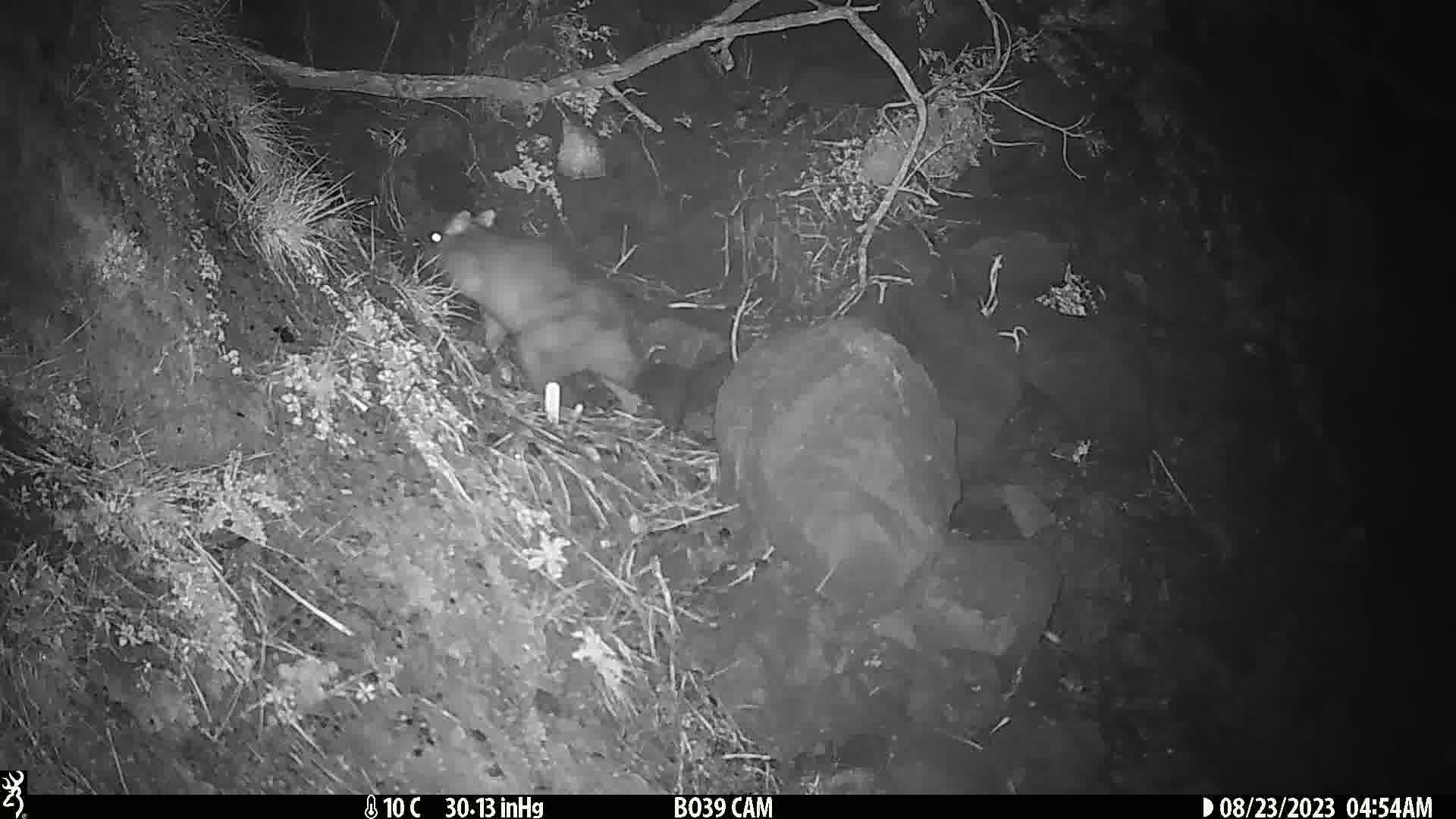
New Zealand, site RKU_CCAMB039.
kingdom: Animalia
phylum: Chordata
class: Mammalia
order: Diprotodontia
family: Phalangeridae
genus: Trichosurus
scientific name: Trichosurus vulpecula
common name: common brushtail possum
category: possum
Possum (common brushtail possum) (Trichosurus vulpecula).